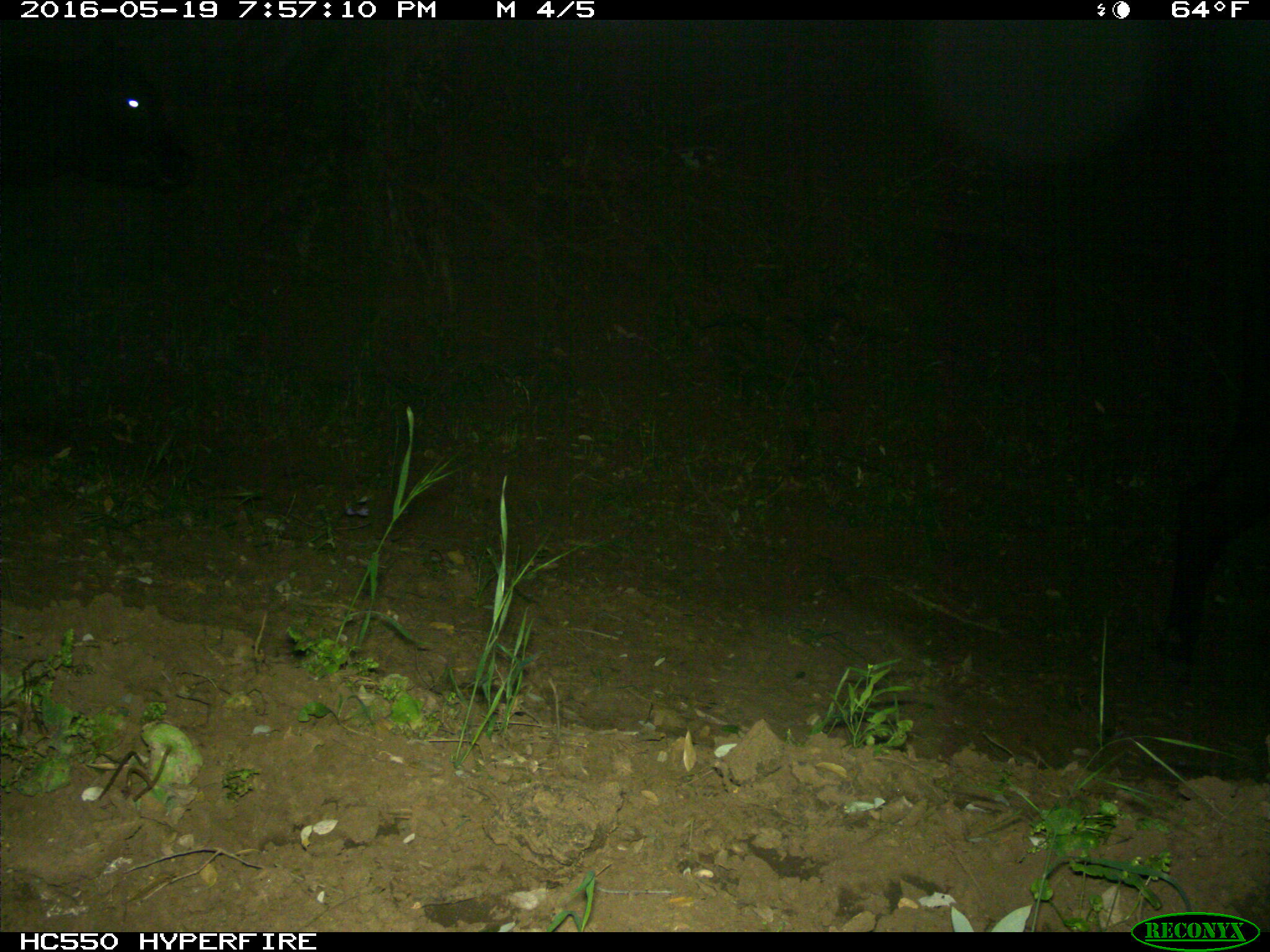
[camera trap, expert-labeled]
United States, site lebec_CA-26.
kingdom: Animalia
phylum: Chordata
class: Mammalia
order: Artiodactyla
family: Bovidae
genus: Bos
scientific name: Bos taurus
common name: domestic cow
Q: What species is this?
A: Bos taurus (domestic cow).